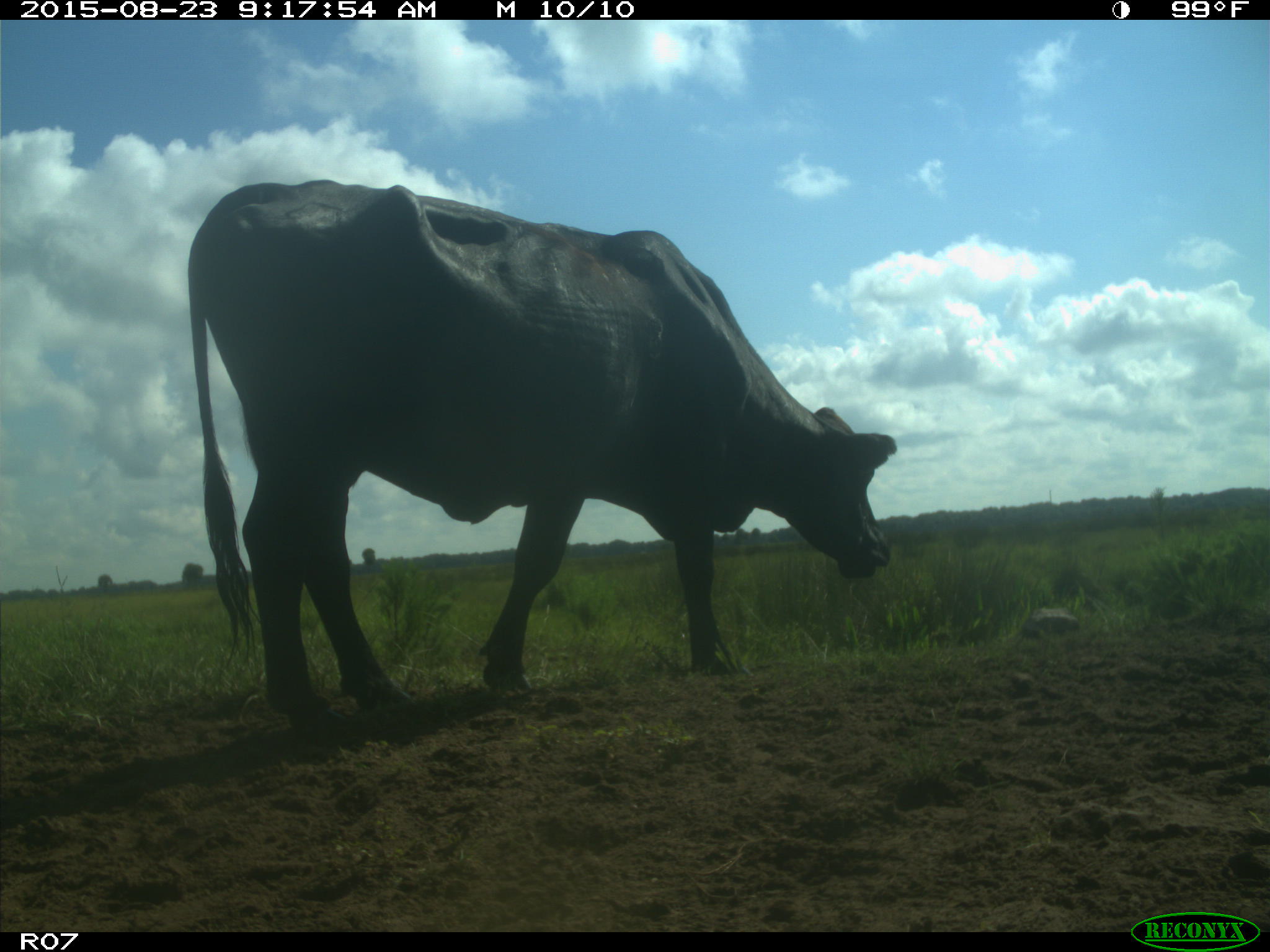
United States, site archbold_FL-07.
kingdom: Animalia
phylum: Chordata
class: Mammalia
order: Artiodactyla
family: Bovidae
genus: Bos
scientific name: Bos taurus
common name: domestic cow